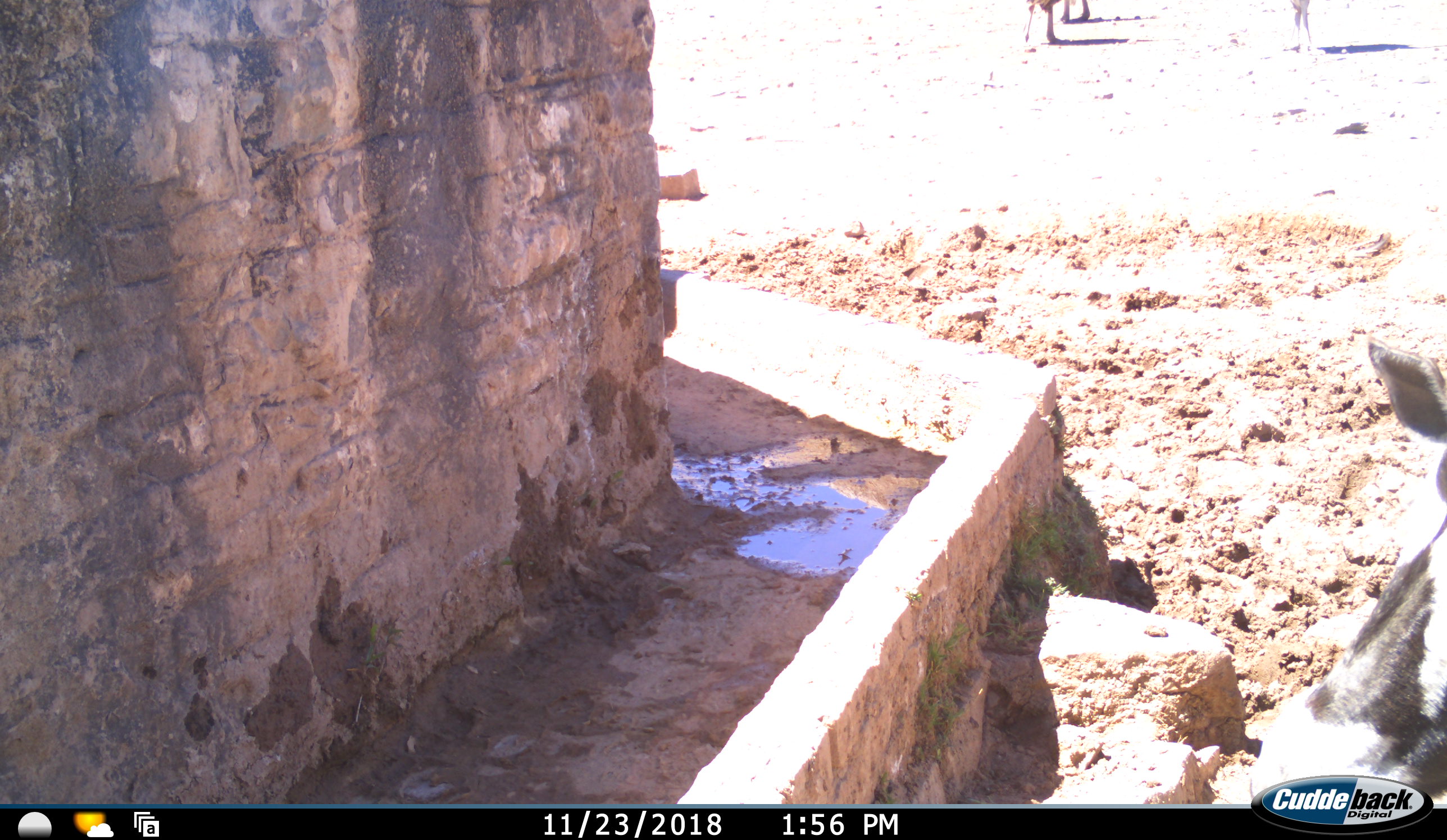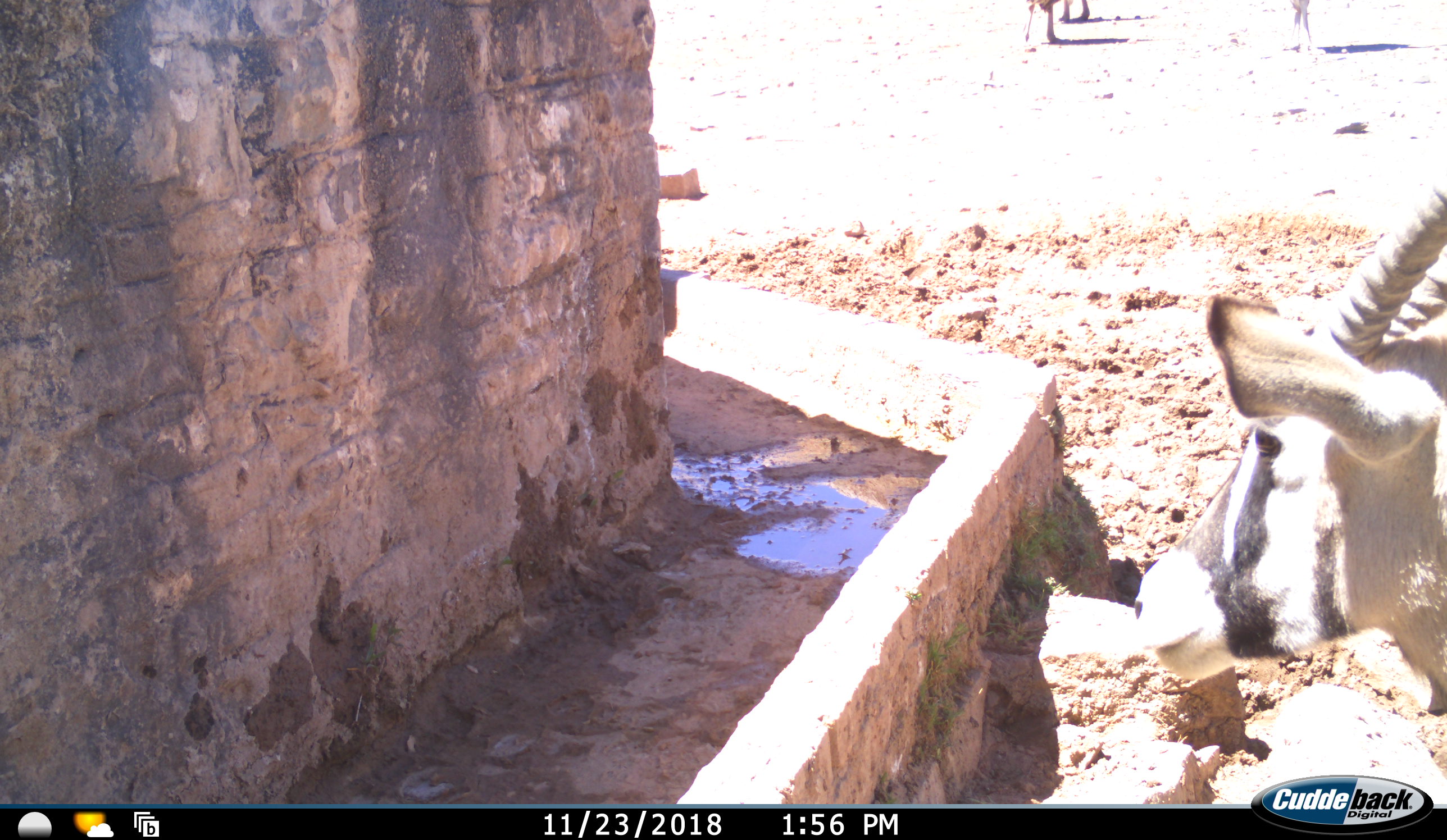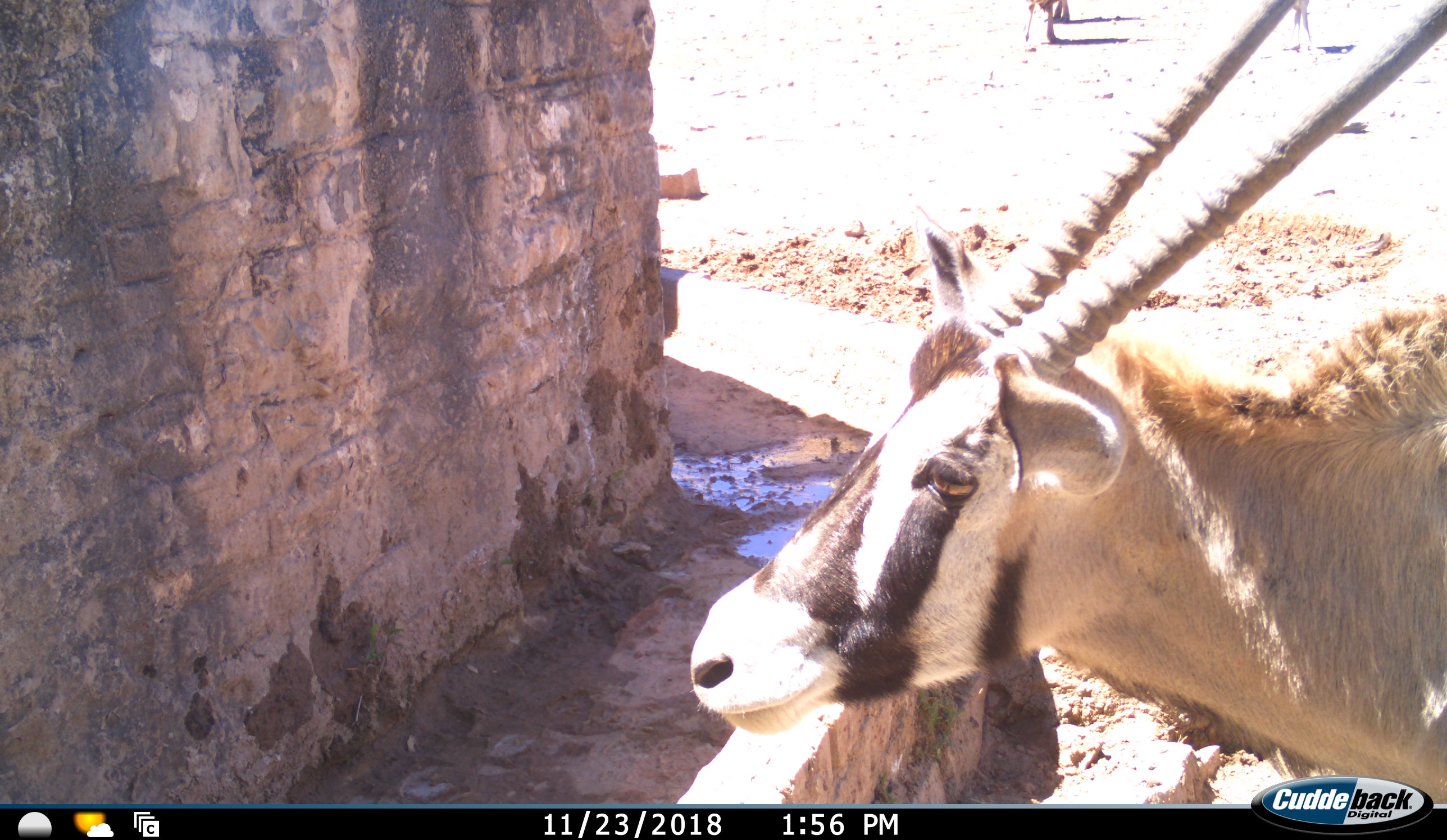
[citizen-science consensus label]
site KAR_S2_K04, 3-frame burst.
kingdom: Animalia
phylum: Chordata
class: Mammalia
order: Artiodactyla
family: Bovidae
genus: Oryx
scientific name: Oryx gazella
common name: gemsbok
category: oryx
Oryx (gemsbok) (Oryx gazella), count 1. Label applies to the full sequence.